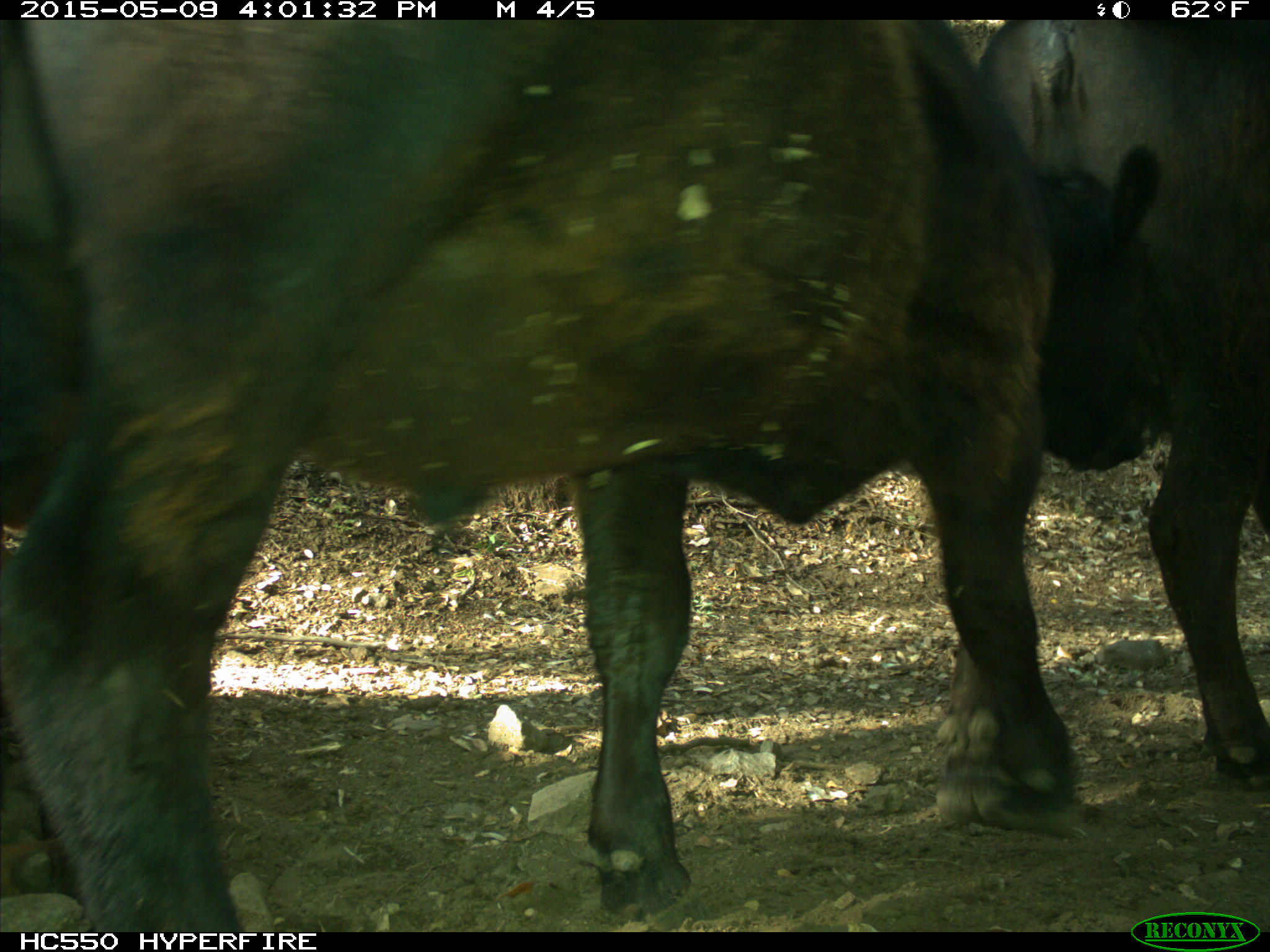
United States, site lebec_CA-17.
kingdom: Animalia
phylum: Chordata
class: Mammalia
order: Artiodactyla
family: Bovidae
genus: Bos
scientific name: Bos taurus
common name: domestic cow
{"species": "Bos taurus (domestic cow)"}